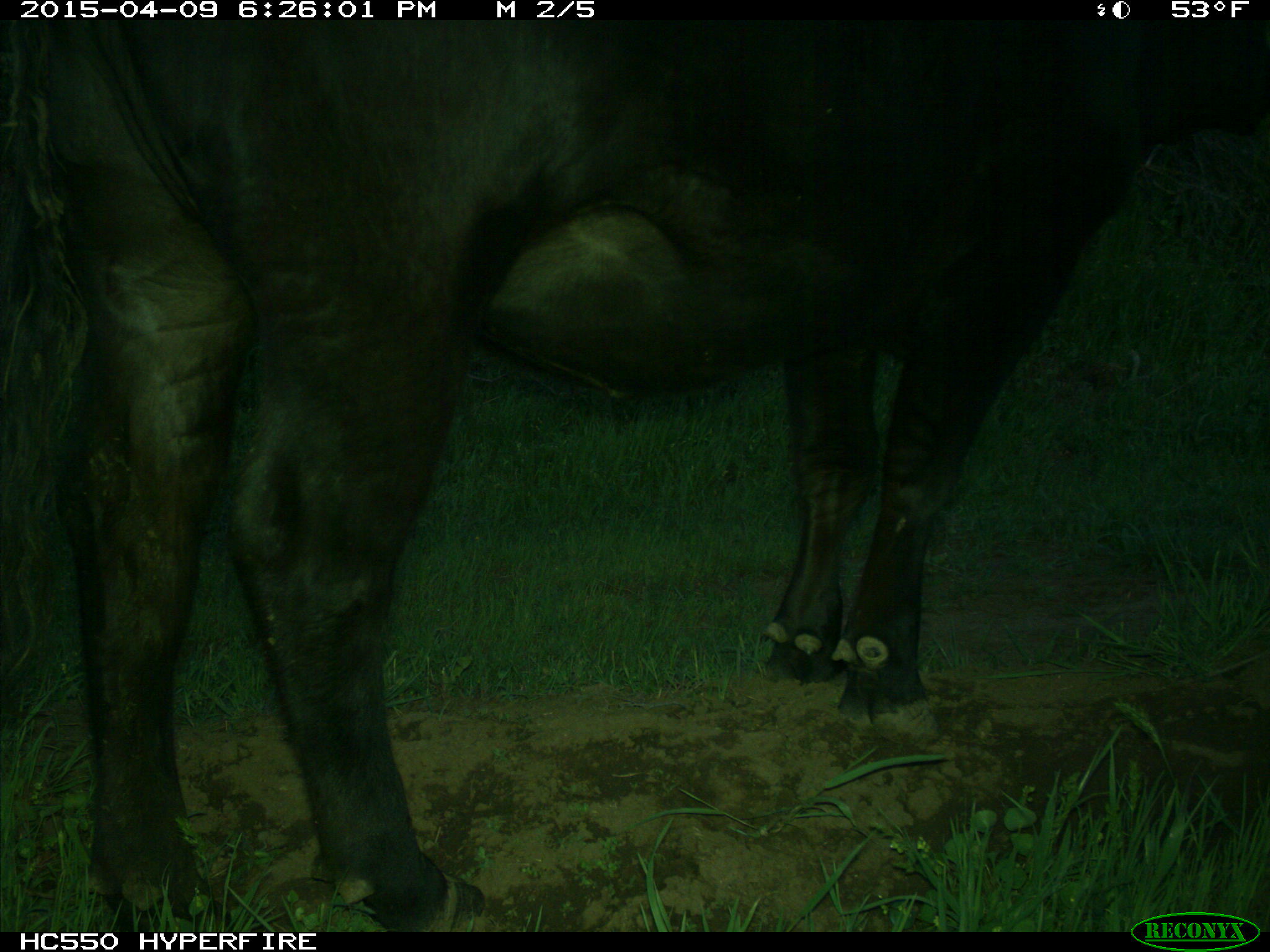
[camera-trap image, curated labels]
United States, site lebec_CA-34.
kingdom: Animalia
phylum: Chordata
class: Mammalia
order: Artiodactyla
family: Bovidae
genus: Bos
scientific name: Bos taurus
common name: domestic cow